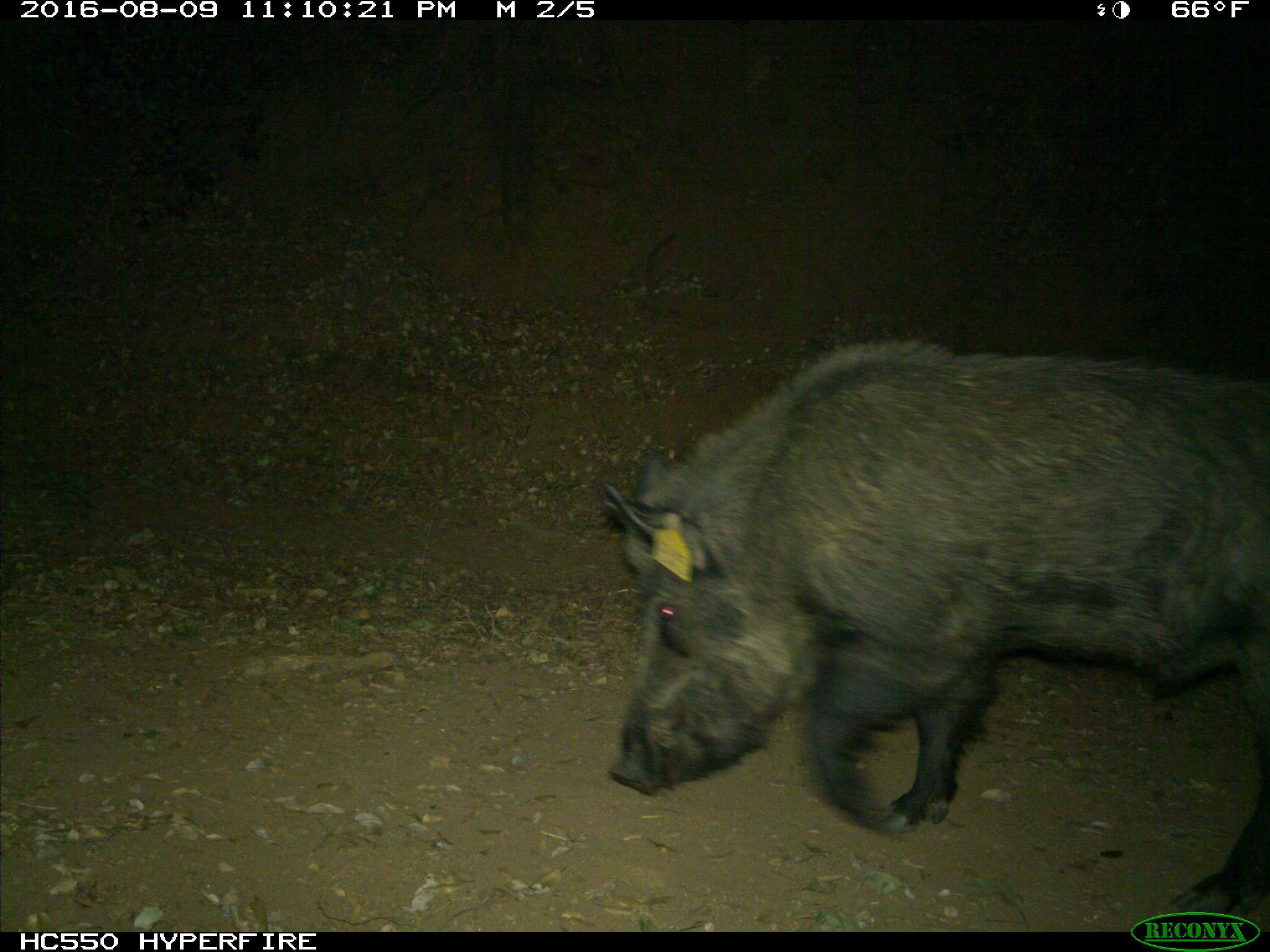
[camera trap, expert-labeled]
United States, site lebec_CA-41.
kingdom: Animalia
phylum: Chordata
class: Mammalia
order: Artiodactyla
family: Suidae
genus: Sus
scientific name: Sus scrofa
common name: wild boar